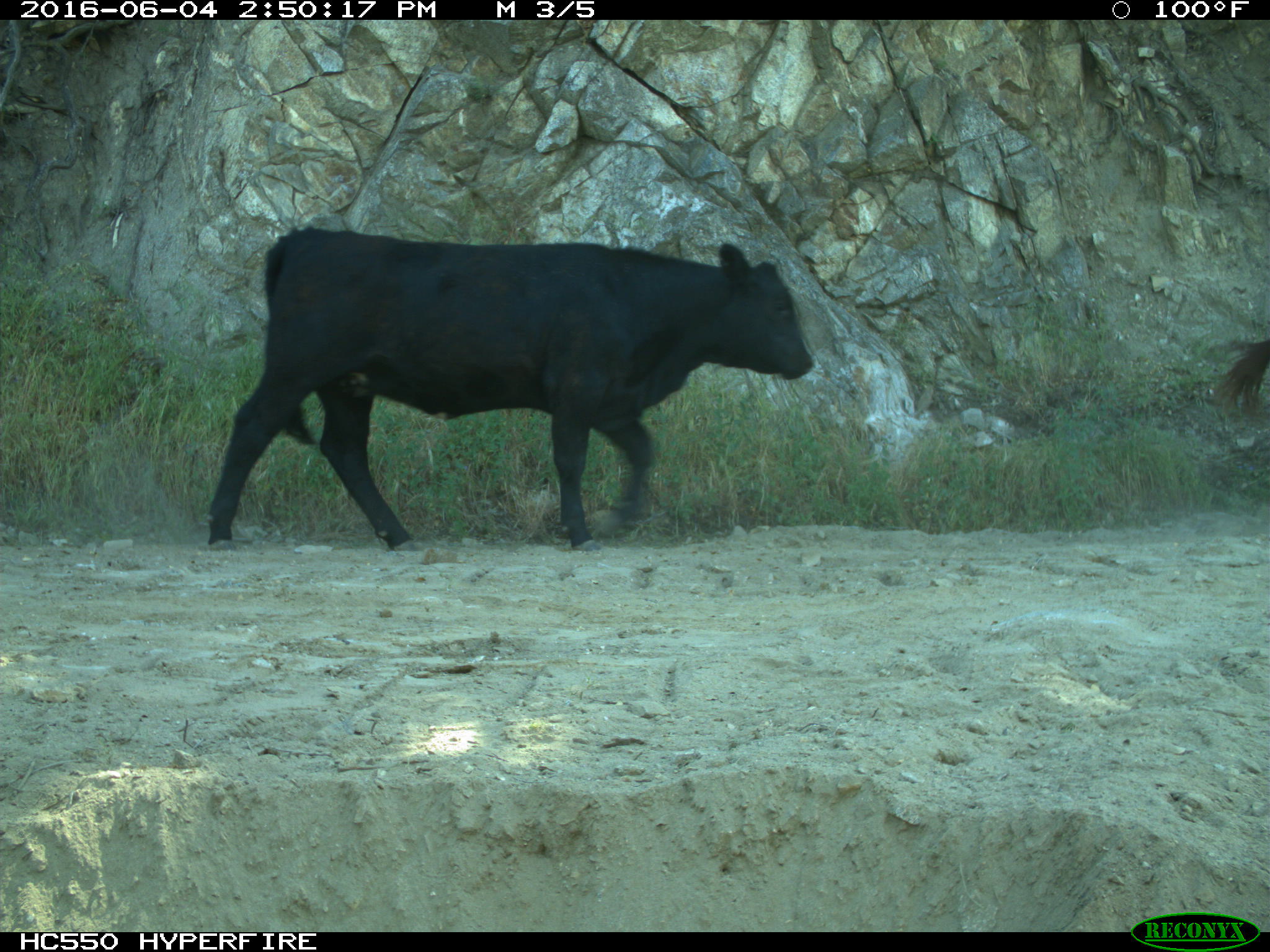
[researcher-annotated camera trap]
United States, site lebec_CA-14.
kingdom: Animalia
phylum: Chordata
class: Mammalia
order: Artiodactyla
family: Bovidae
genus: Bos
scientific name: Bos taurus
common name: domestic cow